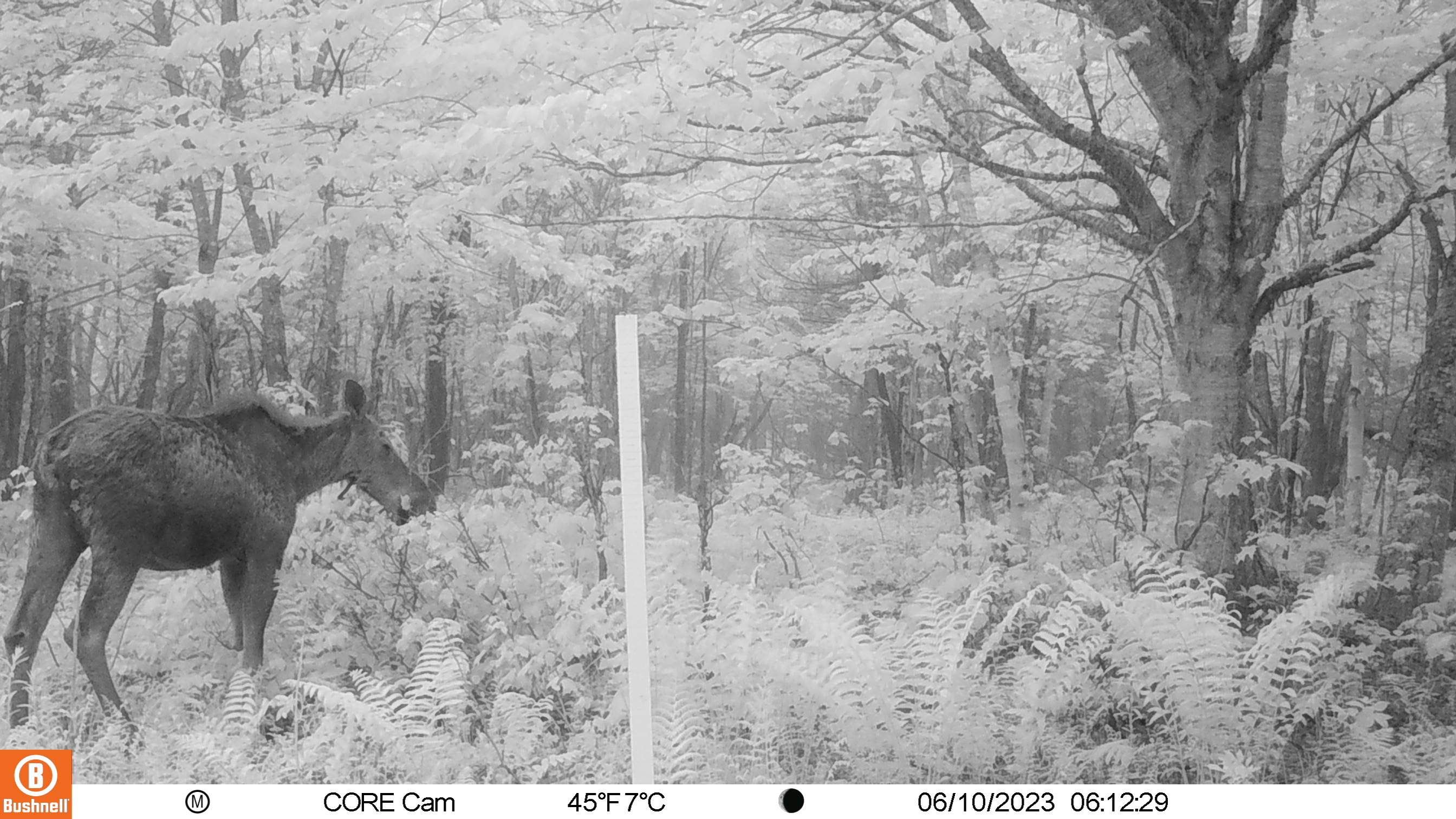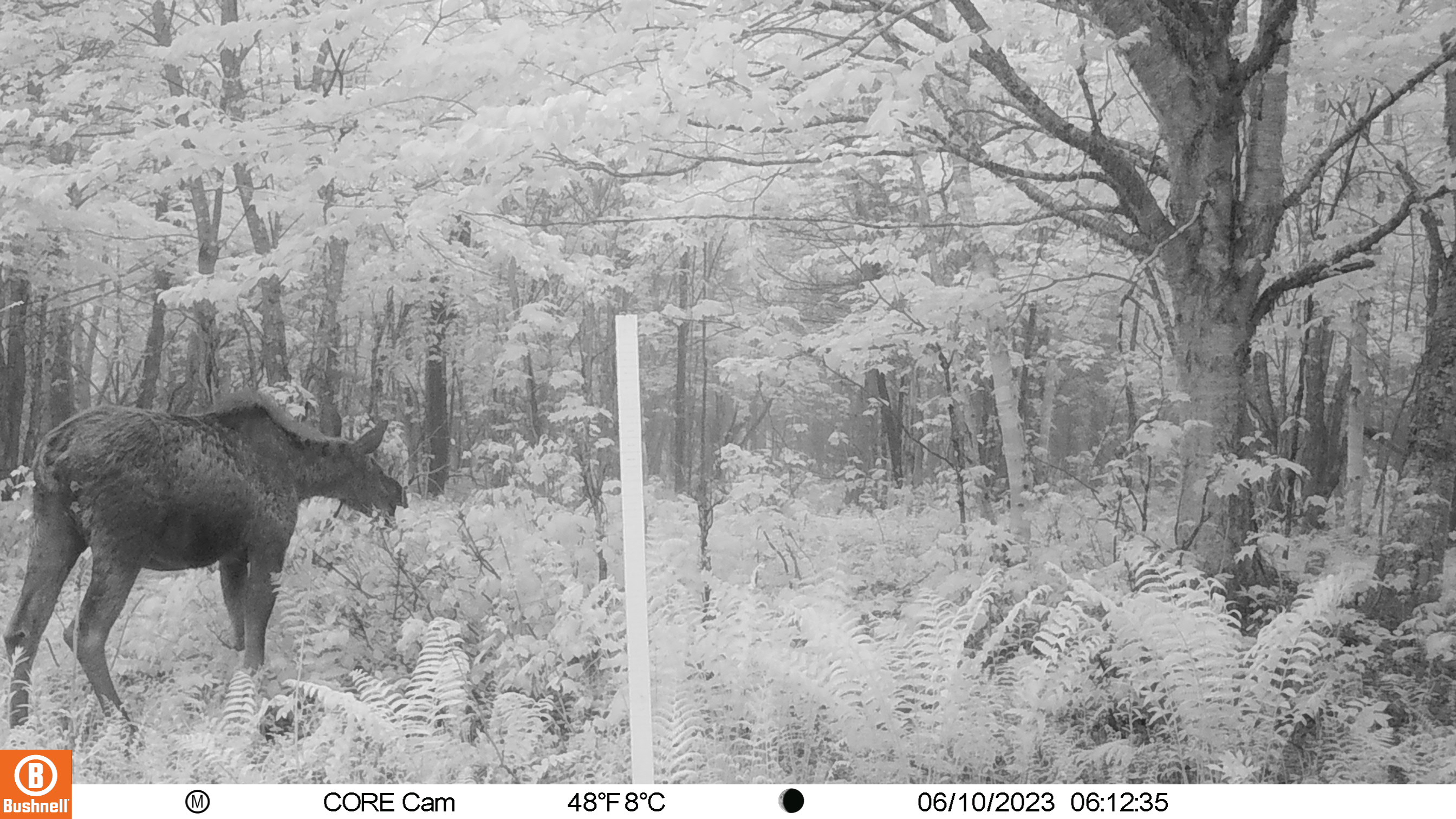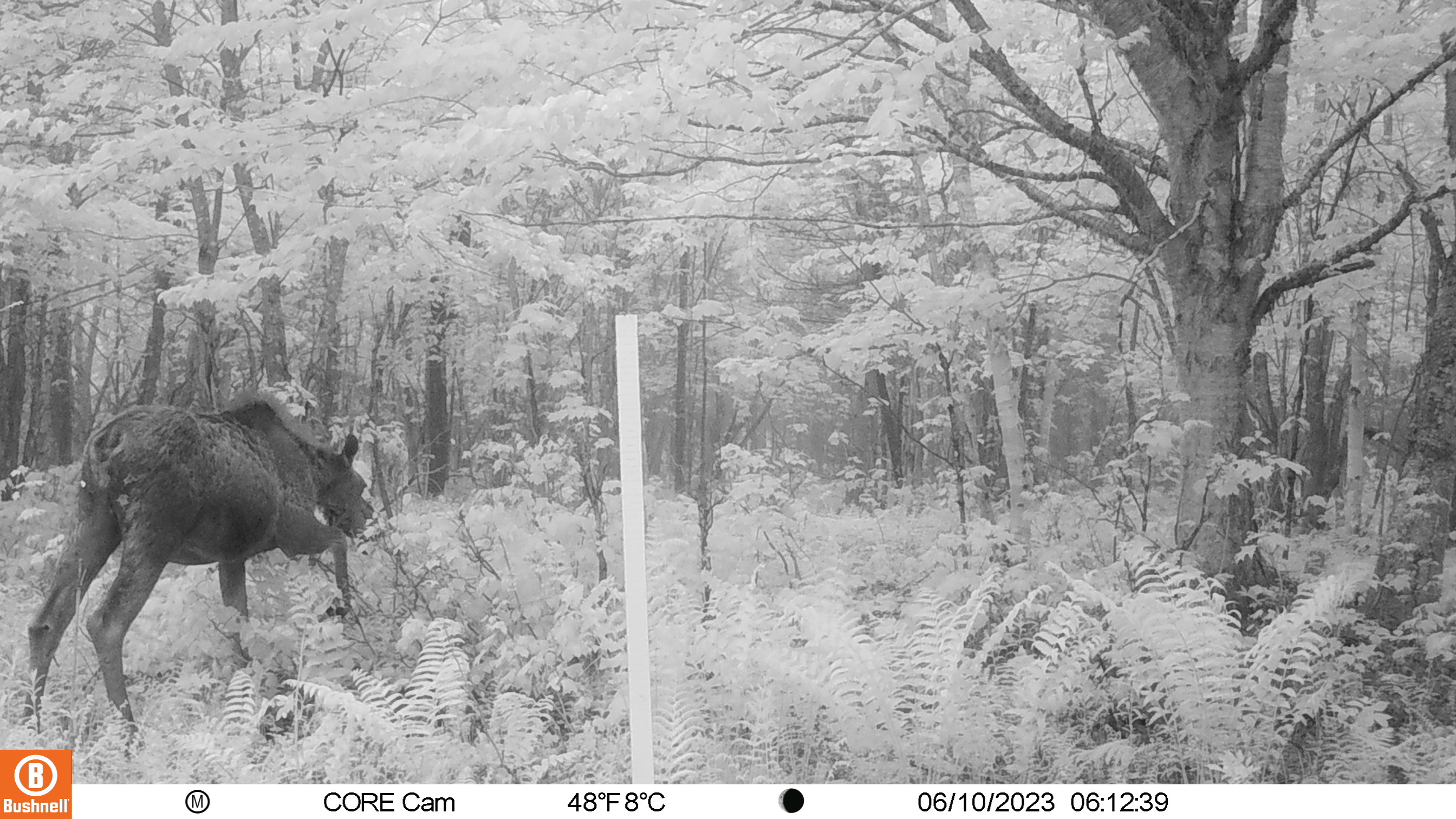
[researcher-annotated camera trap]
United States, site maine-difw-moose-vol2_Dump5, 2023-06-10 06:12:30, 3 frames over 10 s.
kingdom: Animalia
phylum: Chordata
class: Mammalia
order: Artiodactyla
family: Cervidae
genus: Alces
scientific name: Alces alces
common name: moose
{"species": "moose (Alces alces)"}